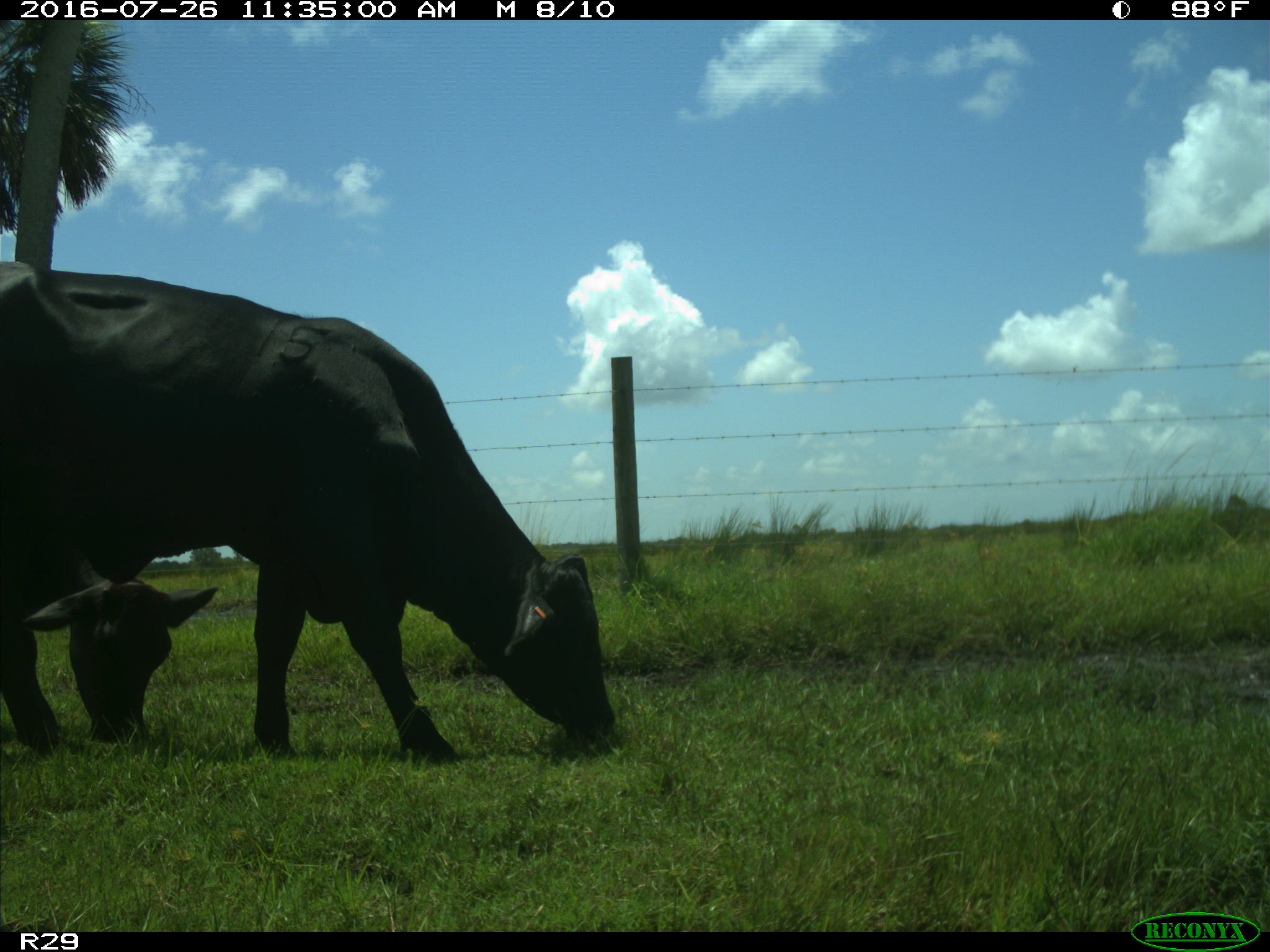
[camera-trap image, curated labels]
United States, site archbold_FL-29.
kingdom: Animalia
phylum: Chordata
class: Mammalia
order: Artiodactyla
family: Bovidae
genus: Bos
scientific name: Bos taurus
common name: domestic cow